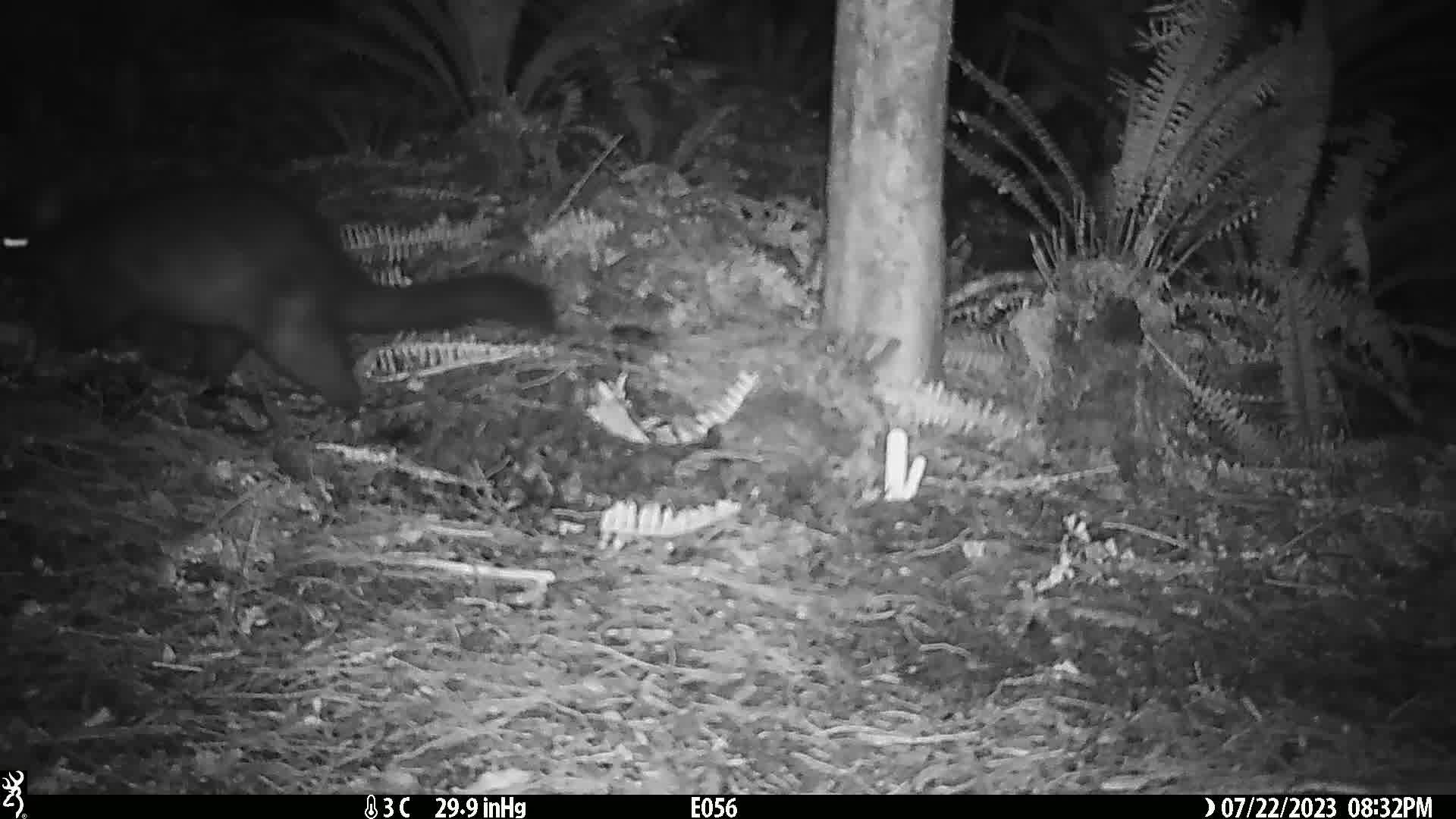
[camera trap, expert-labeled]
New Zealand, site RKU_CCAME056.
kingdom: Animalia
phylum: Chordata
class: Mammalia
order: Diprotodontia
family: Phalangeridae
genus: Trichosurus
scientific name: Trichosurus vulpecula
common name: common brushtail possum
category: possum